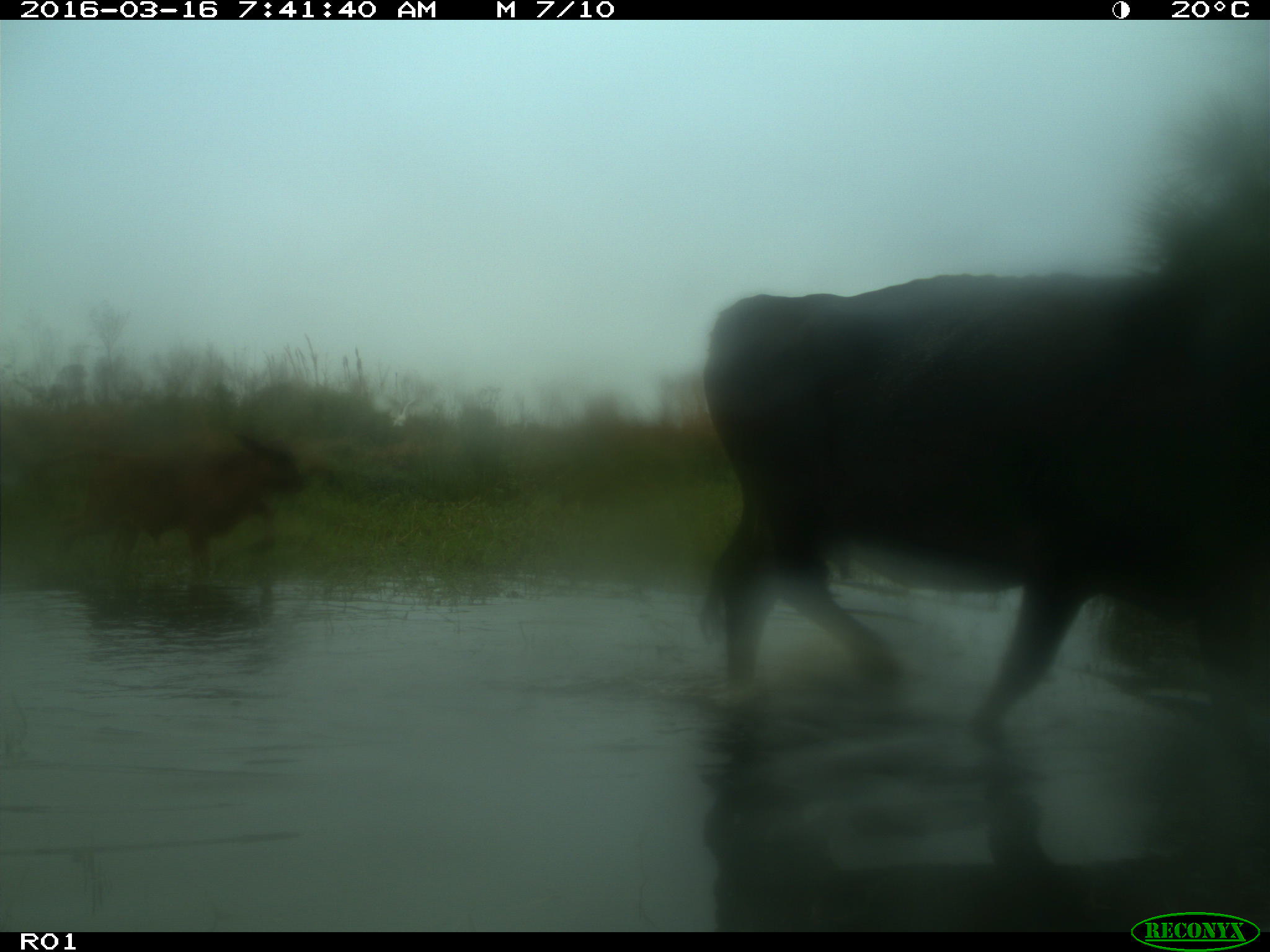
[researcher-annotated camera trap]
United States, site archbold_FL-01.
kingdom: Animalia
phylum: Chordata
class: Mammalia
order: Artiodactyla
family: Bovidae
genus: Bos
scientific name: Bos taurus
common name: domestic cow